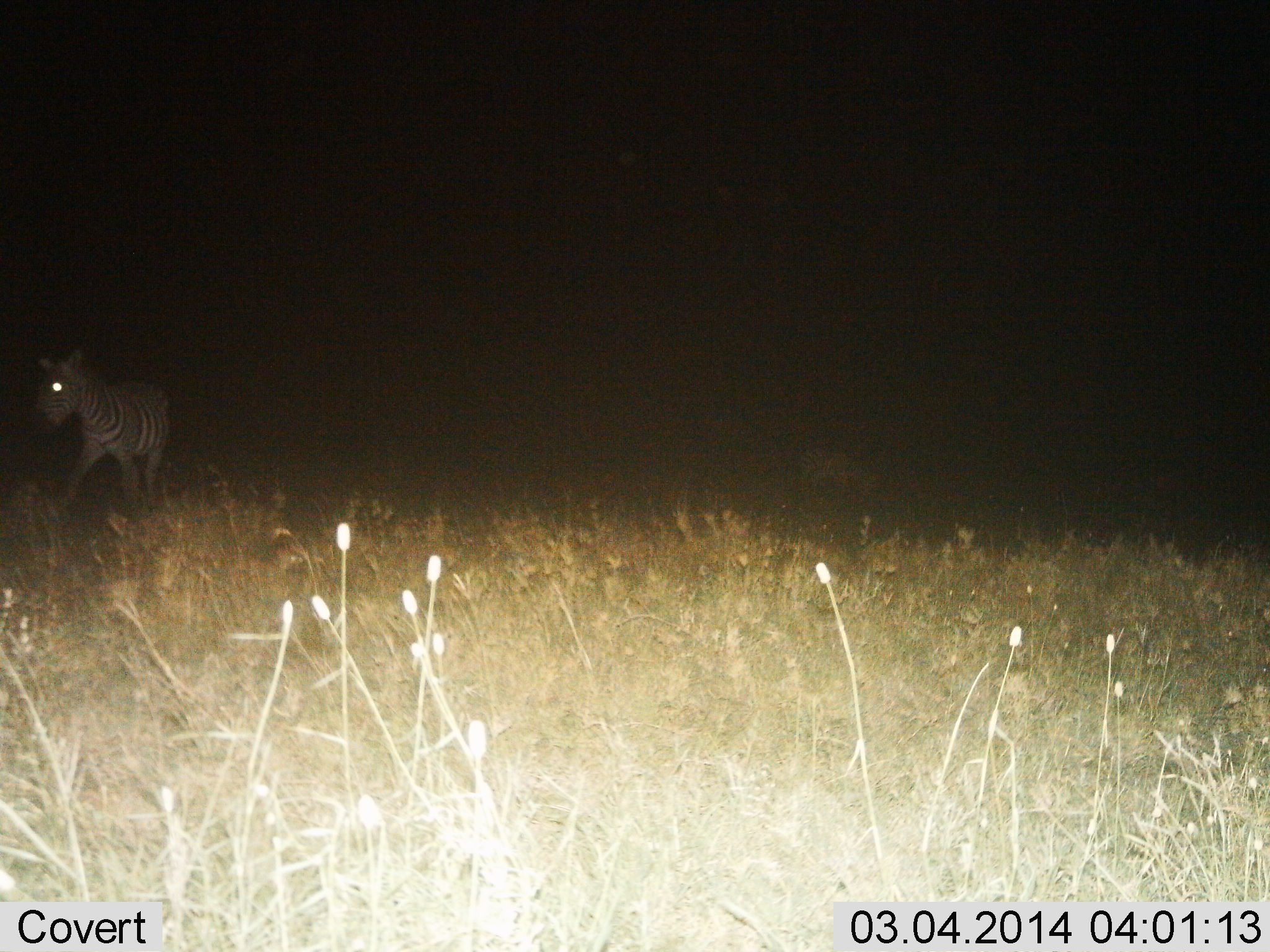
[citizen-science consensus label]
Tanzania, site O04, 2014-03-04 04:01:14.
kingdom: Animalia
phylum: Chordata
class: Mammalia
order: Perissodactyla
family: Equidae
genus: Equus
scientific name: Equus quagga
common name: plains zebra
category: zebra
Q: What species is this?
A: Zebra (plains zebra) (Equus quagga).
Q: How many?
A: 1.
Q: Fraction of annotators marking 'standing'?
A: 0%.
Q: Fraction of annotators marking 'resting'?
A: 0%.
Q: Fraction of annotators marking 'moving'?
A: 100%.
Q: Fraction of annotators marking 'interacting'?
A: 0%.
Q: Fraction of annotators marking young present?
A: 0%.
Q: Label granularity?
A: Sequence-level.